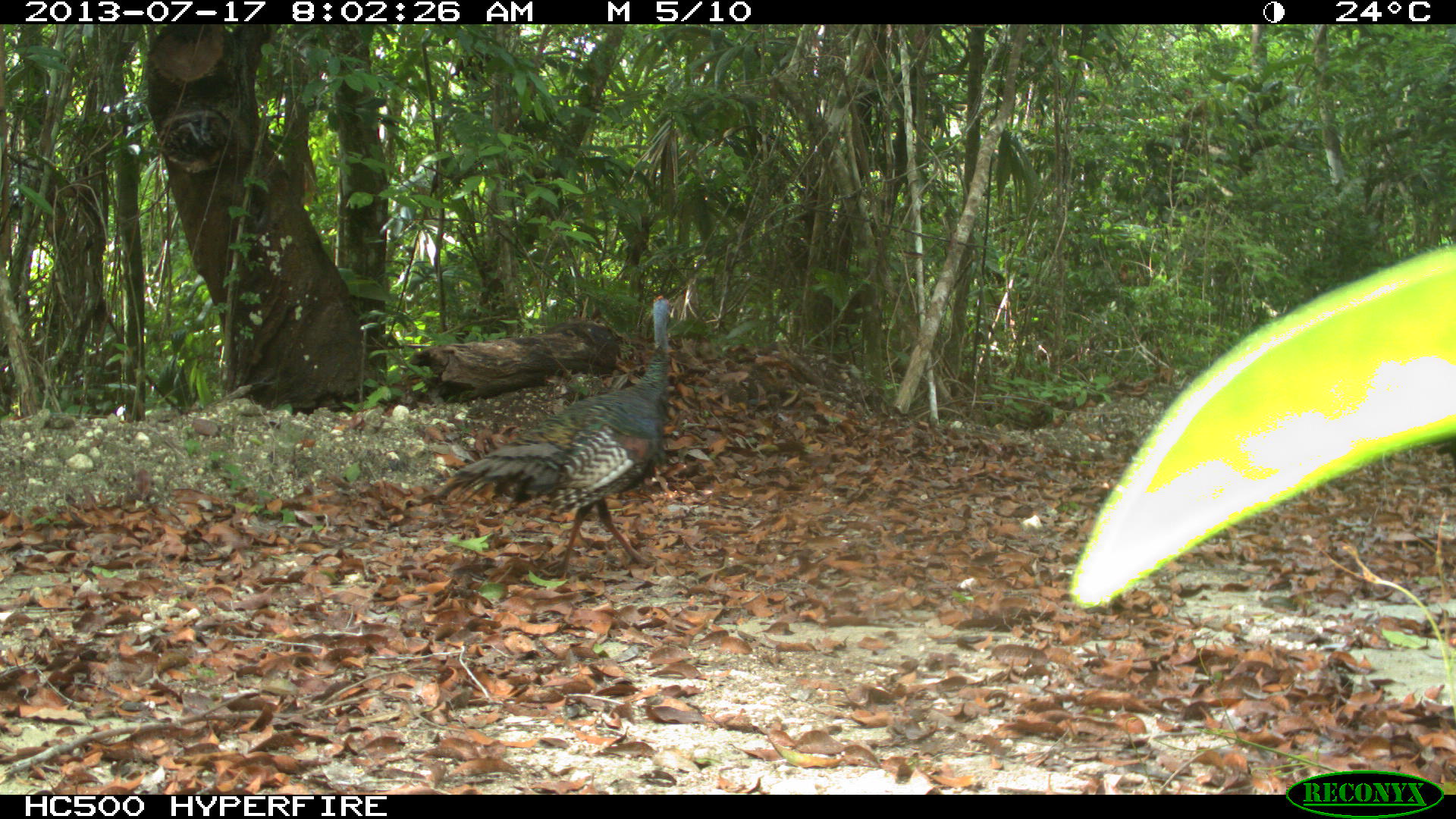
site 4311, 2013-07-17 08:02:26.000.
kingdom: Animalia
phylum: Chordata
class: Aves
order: Galliformes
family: Phasianidae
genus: Meleagris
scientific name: Meleagris ocellata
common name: ocellated turkey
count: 2